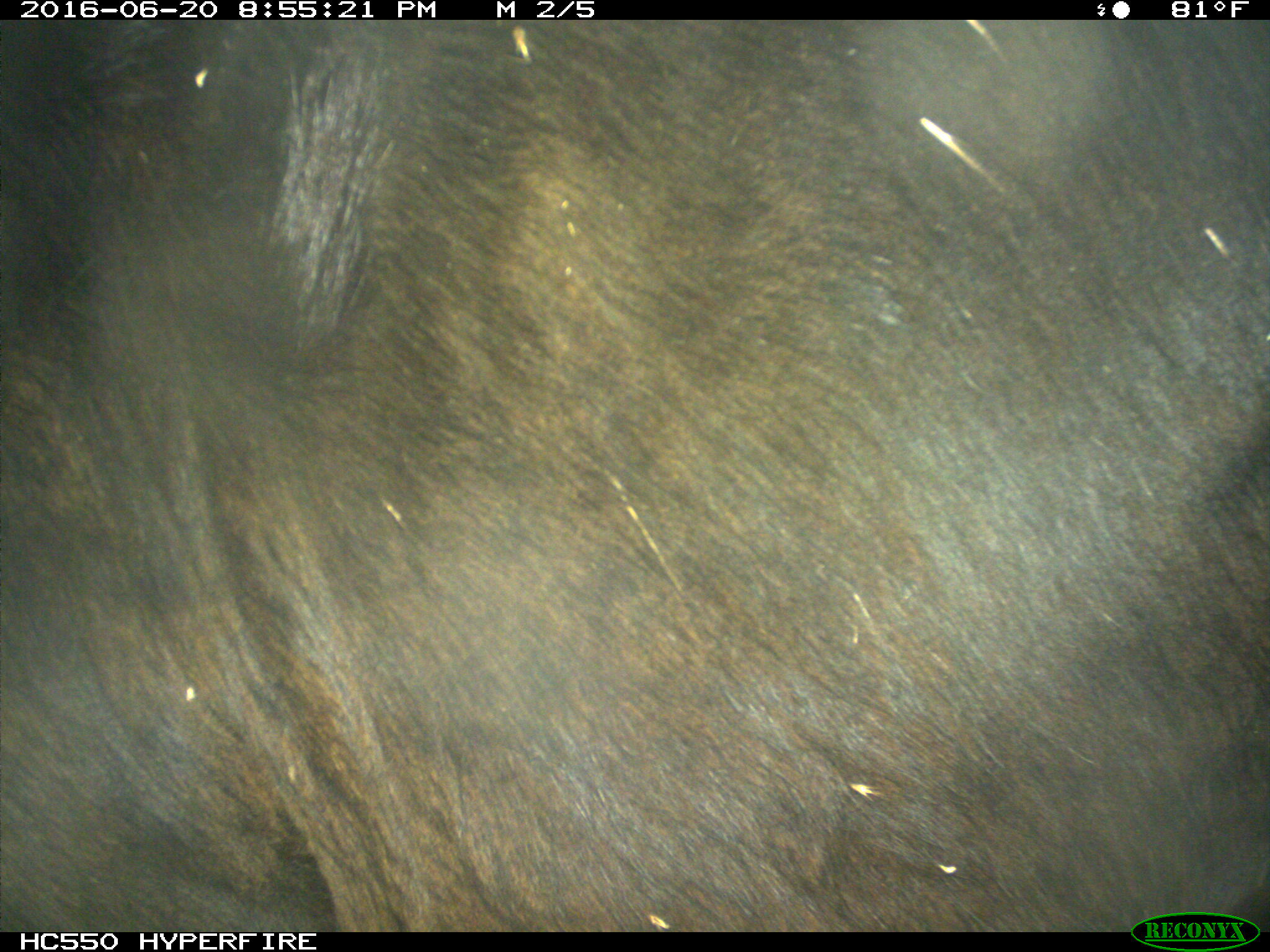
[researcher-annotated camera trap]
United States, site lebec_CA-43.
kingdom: Animalia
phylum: Chordata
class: Mammalia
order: Artiodactyla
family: Bovidae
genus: Bos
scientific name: Bos taurus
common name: domestic cow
Bos taurus (domestic cow).